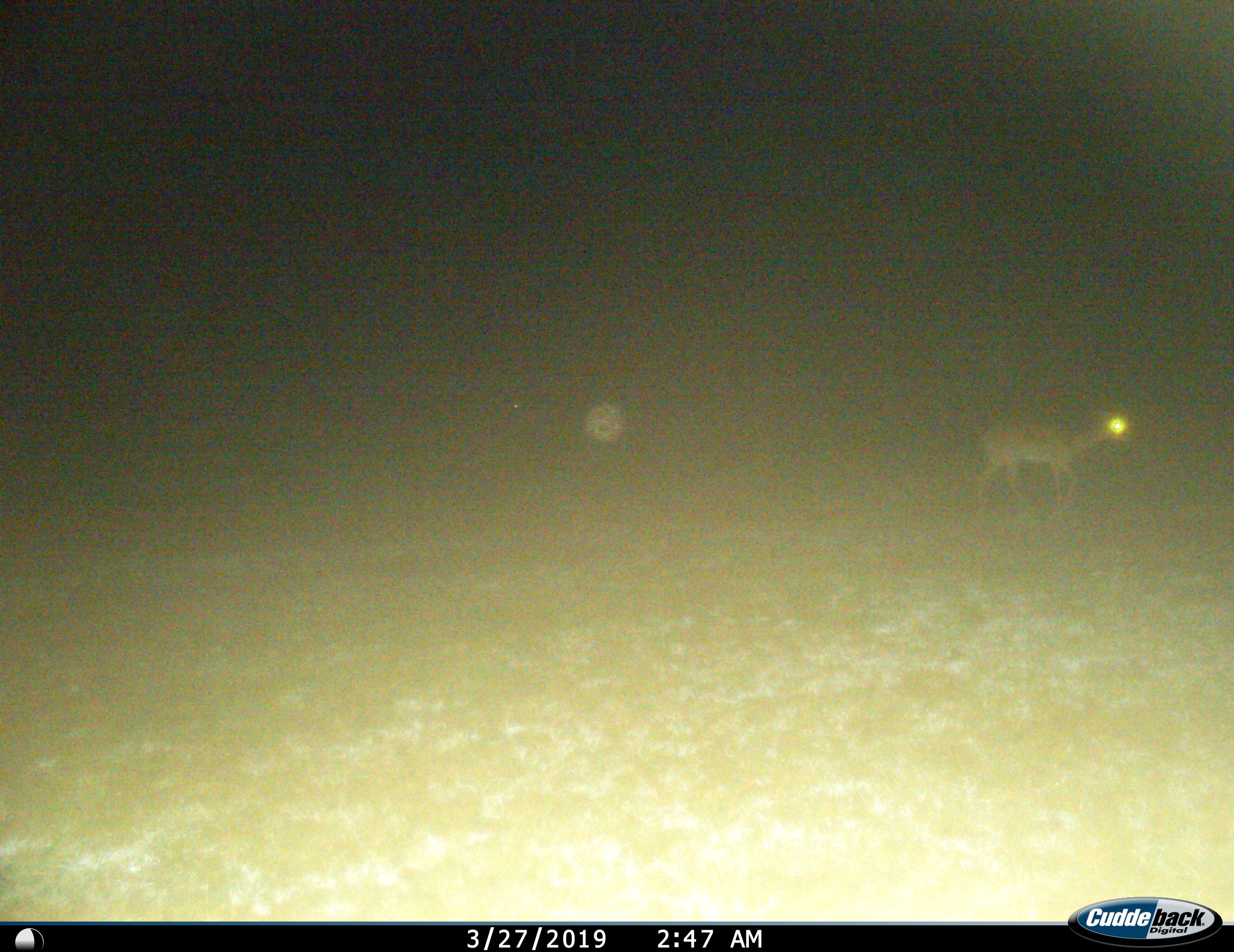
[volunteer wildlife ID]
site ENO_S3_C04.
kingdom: Animalia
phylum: Chordata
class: Mammalia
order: Artiodactyla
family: Bovidae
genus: Aepyceros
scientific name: Aepyceros melampus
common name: impala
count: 1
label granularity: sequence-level